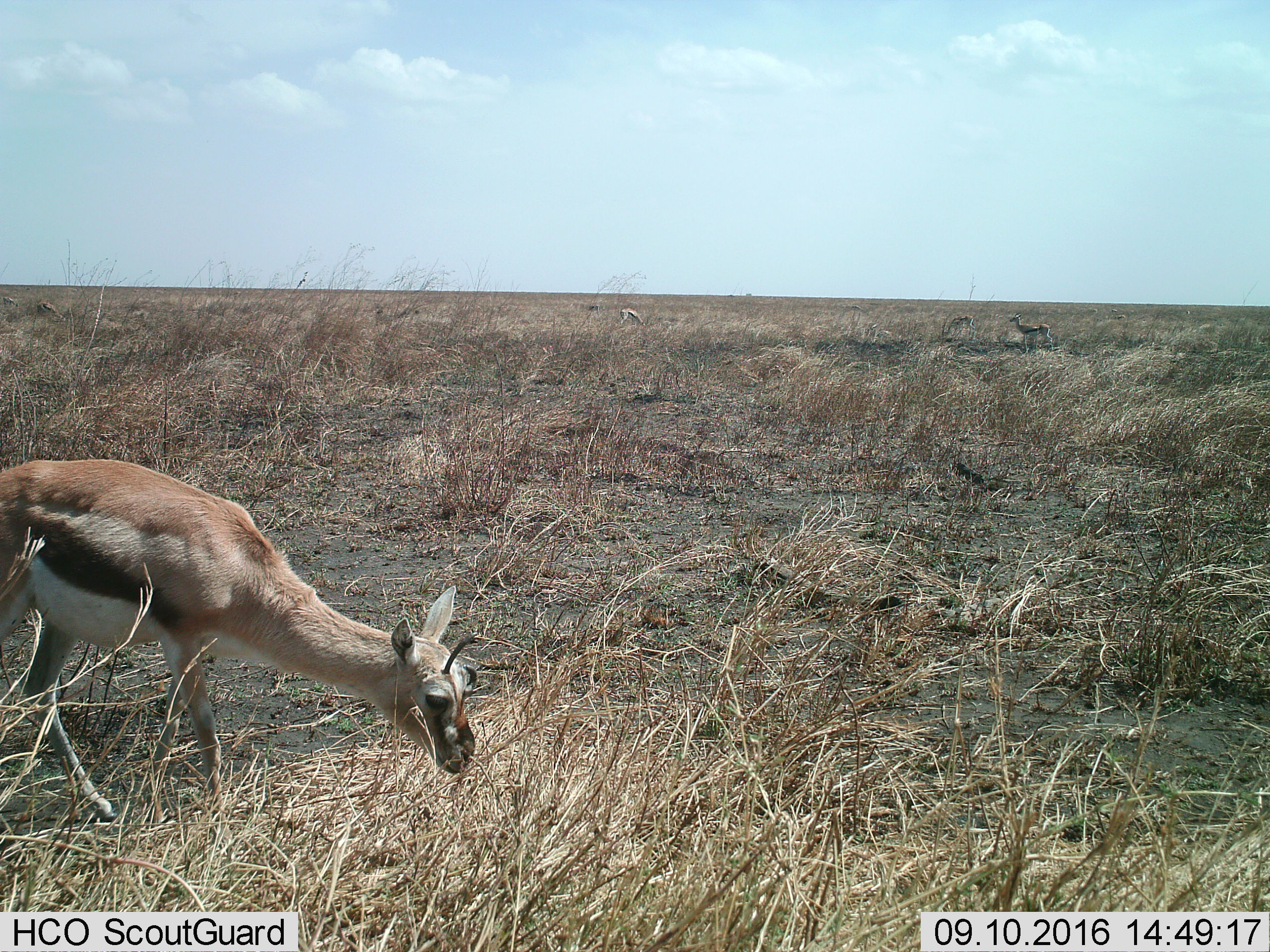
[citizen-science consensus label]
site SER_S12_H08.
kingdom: Animalia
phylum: Chordata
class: Mammalia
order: Artiodactyla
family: Bovidae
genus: Eudorcas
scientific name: Eudorcas thomsonii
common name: thomson's gazelle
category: gazellethomsons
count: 4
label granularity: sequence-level